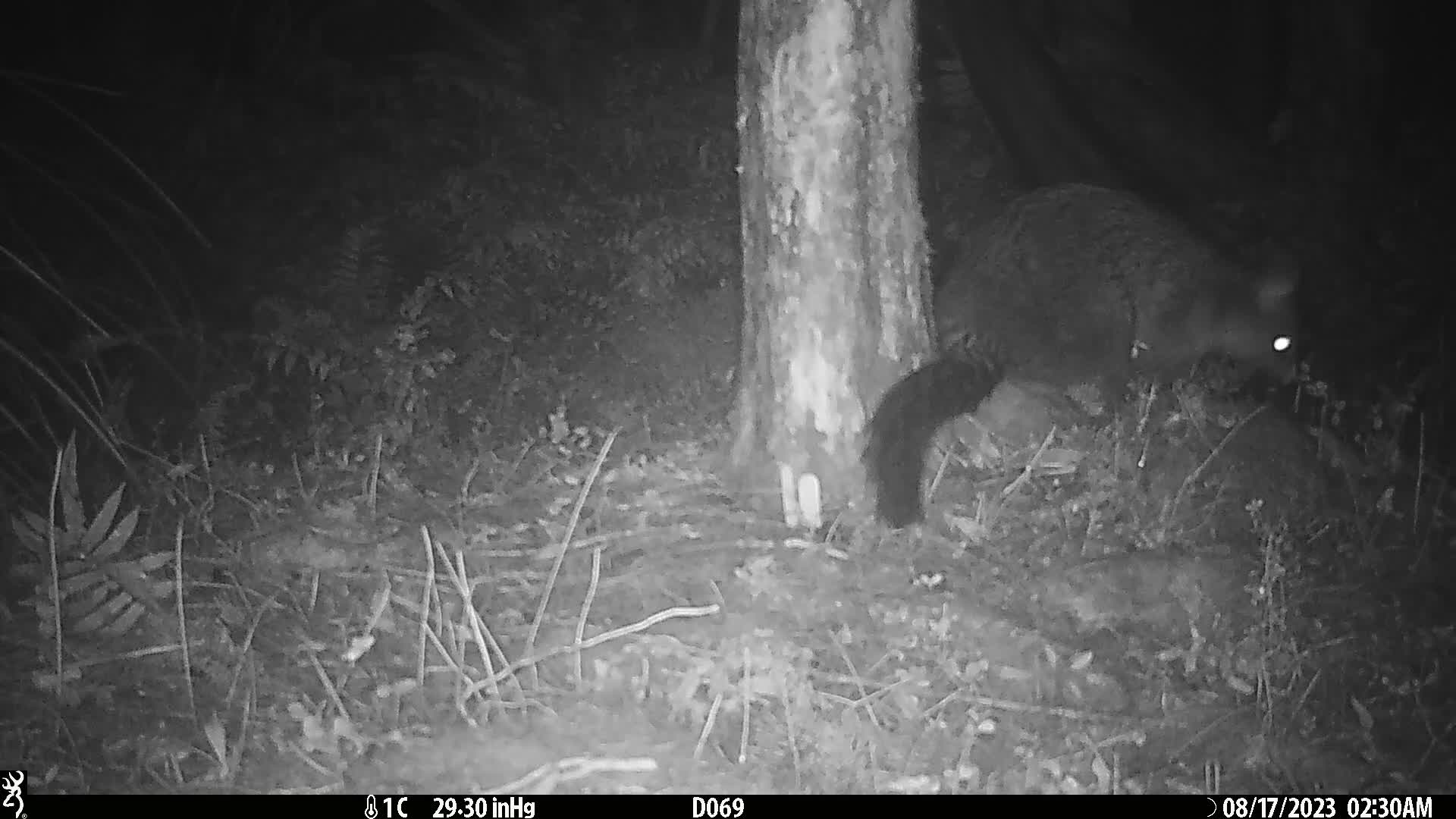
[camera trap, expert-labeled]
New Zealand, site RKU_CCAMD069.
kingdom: Animalia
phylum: Chordata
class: Mammalia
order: Diprotodontia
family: Phalangeridae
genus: Trichosurus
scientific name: Trichosurus vulpecula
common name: common brushtail possum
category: possum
Possum (common brushtail possum) (Trichosurus vulpecula).